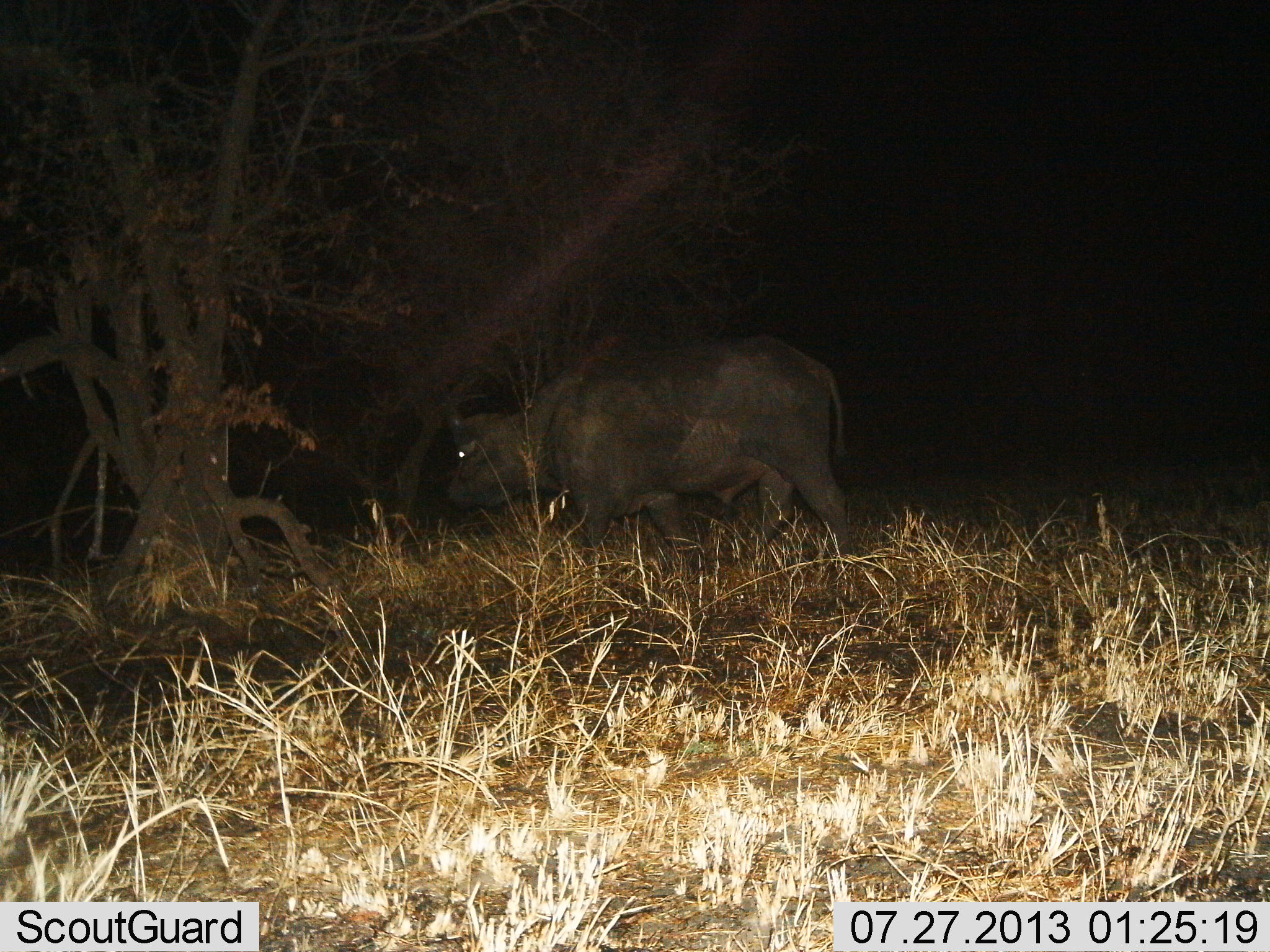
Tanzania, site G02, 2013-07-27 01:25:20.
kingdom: Animalia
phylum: Chordata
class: Mammalia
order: Artiodactyla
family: Bovidae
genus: Syncerus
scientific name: Syncerus caffer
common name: cape buffalo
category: buffalo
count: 1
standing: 11%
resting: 0%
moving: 89%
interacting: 0%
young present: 0%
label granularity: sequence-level